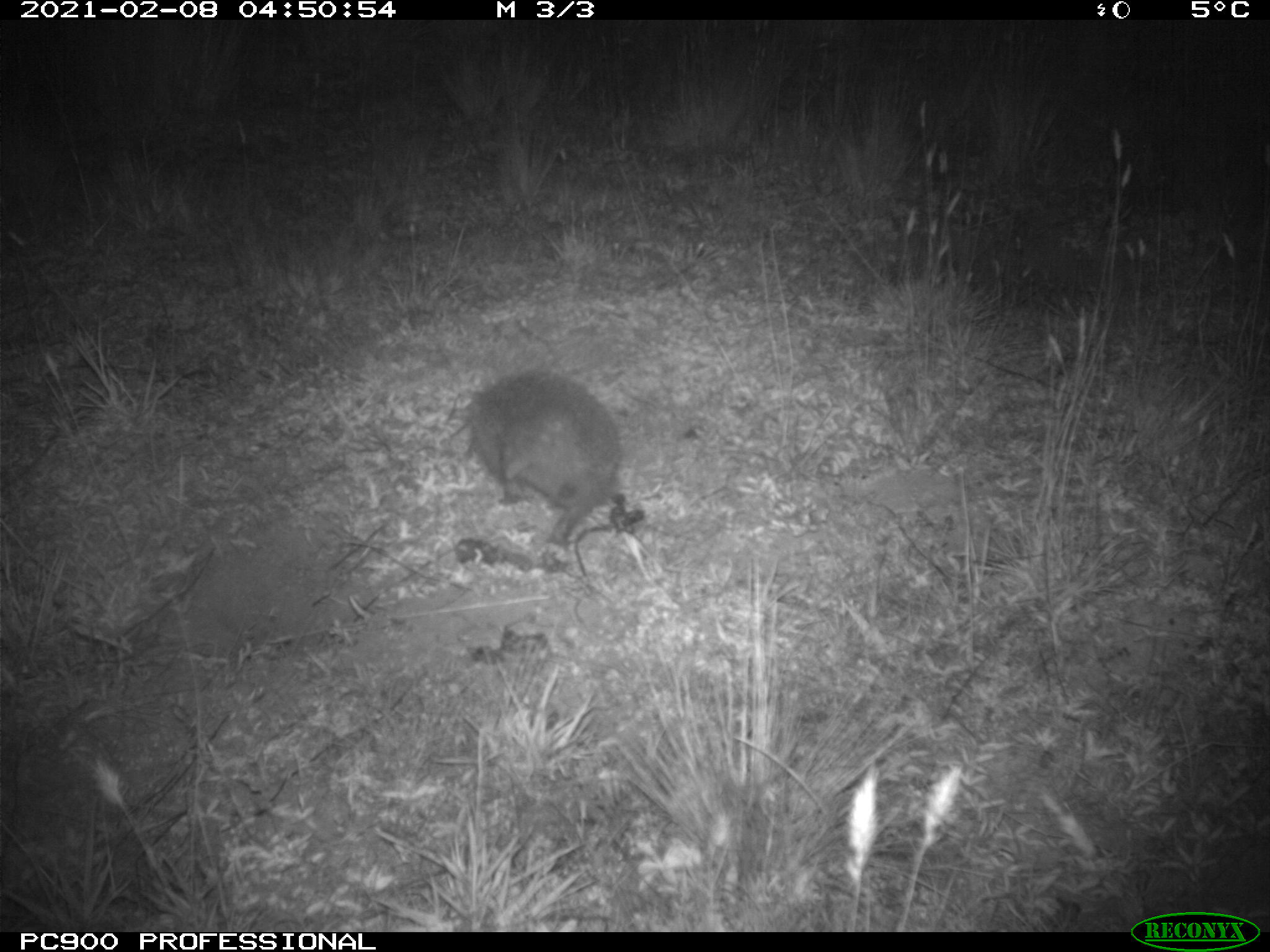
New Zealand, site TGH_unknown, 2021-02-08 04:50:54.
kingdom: Animalia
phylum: Chordata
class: Mammalia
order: Eulipotyphla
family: Erinaceidae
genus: Erinaceus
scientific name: Erinaceus europaeus europaeus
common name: european hedgehog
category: hedgehog